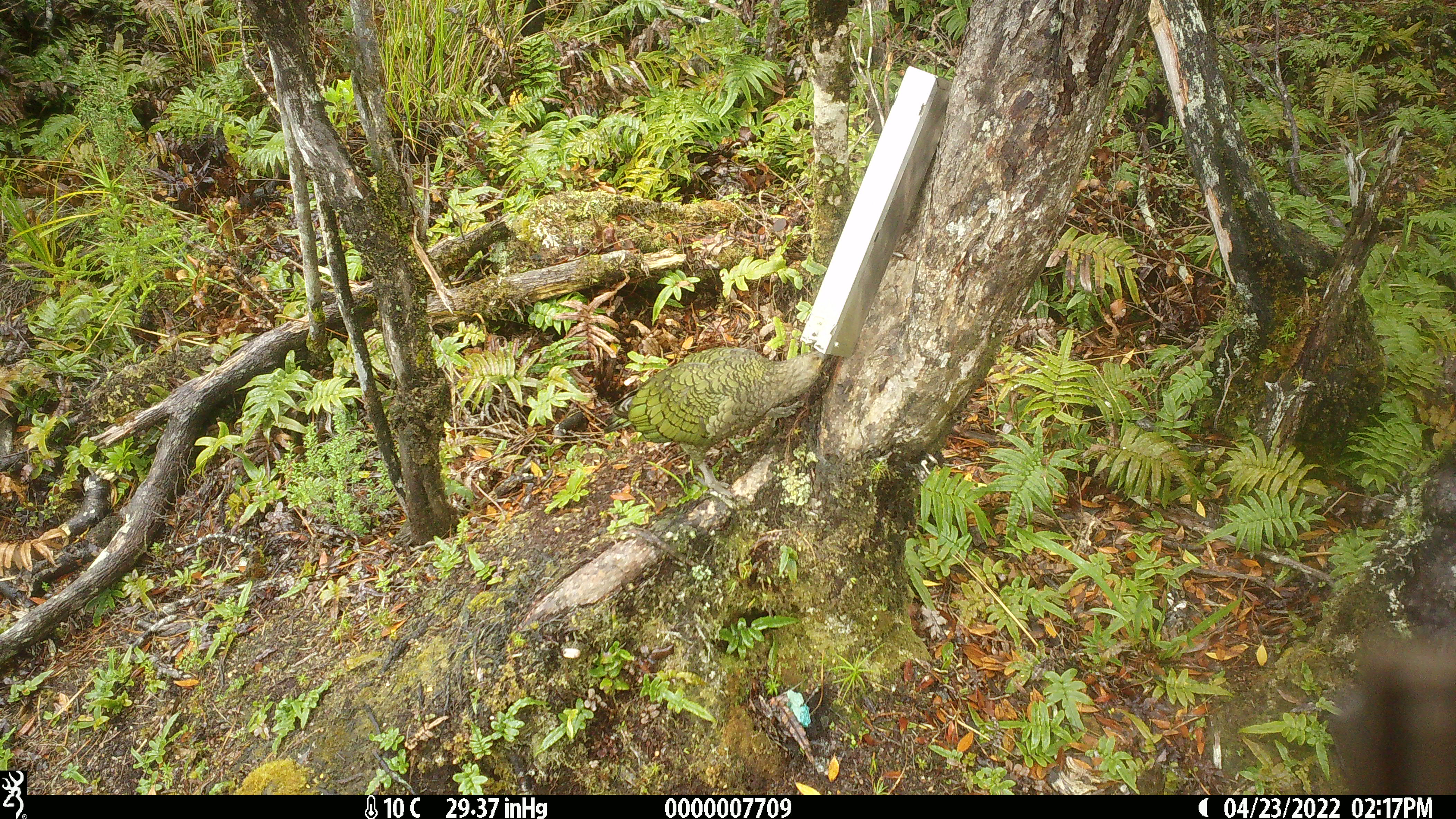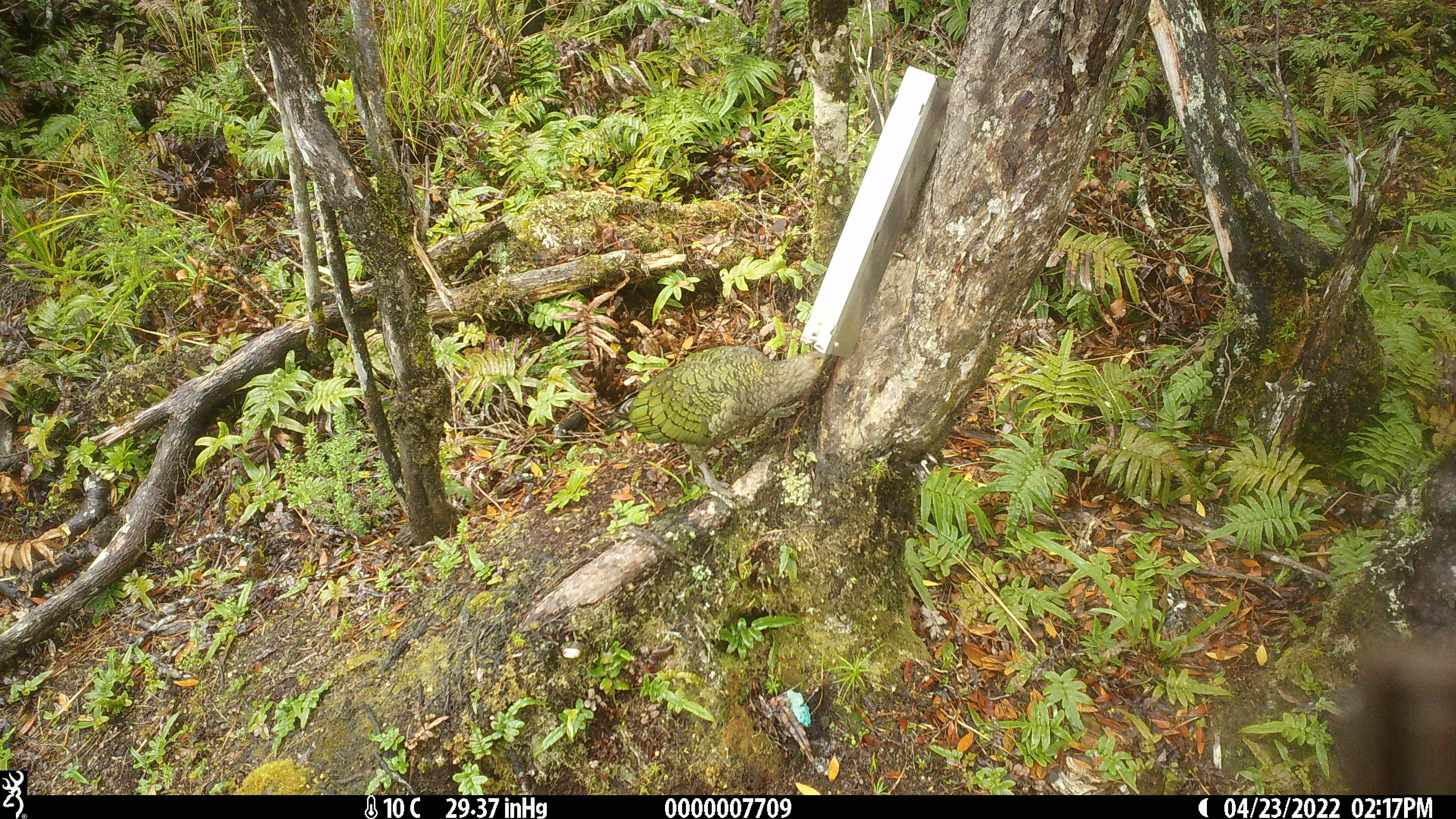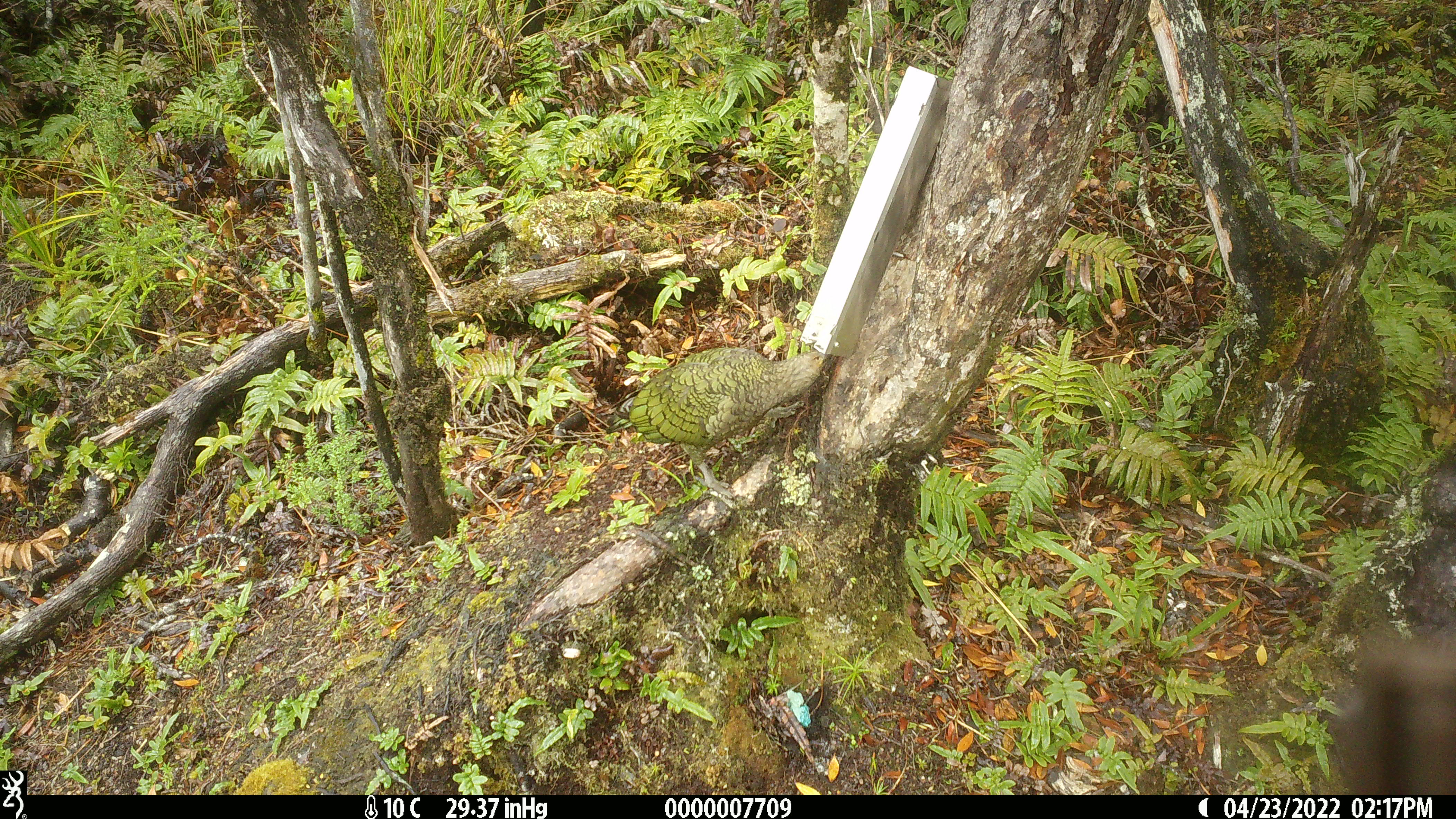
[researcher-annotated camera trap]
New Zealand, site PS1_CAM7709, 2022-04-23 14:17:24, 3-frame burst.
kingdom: Animalia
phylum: Chordata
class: Aves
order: Psittaciformes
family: Strigopidae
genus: Nestor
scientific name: Nestor notabilis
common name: kea